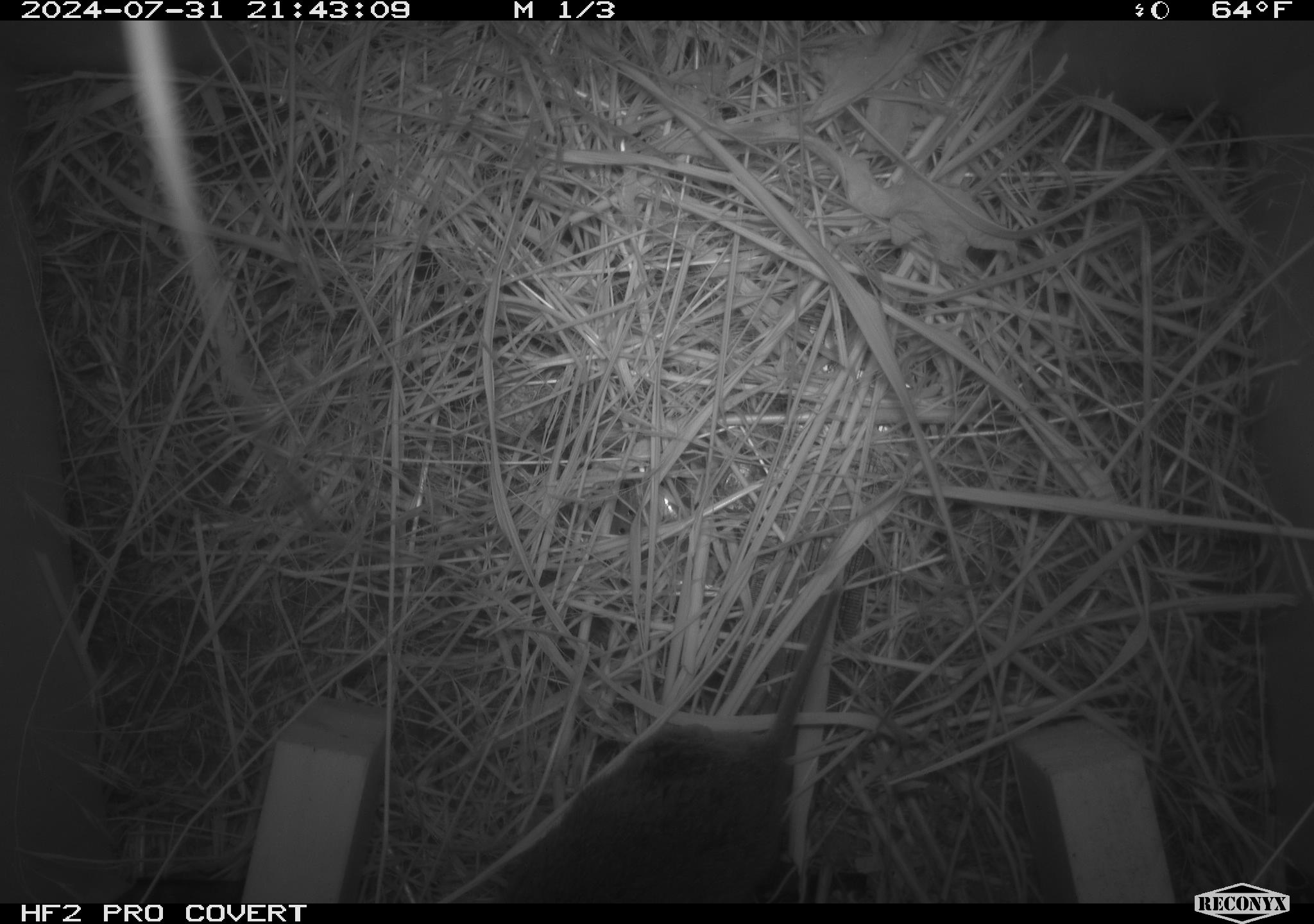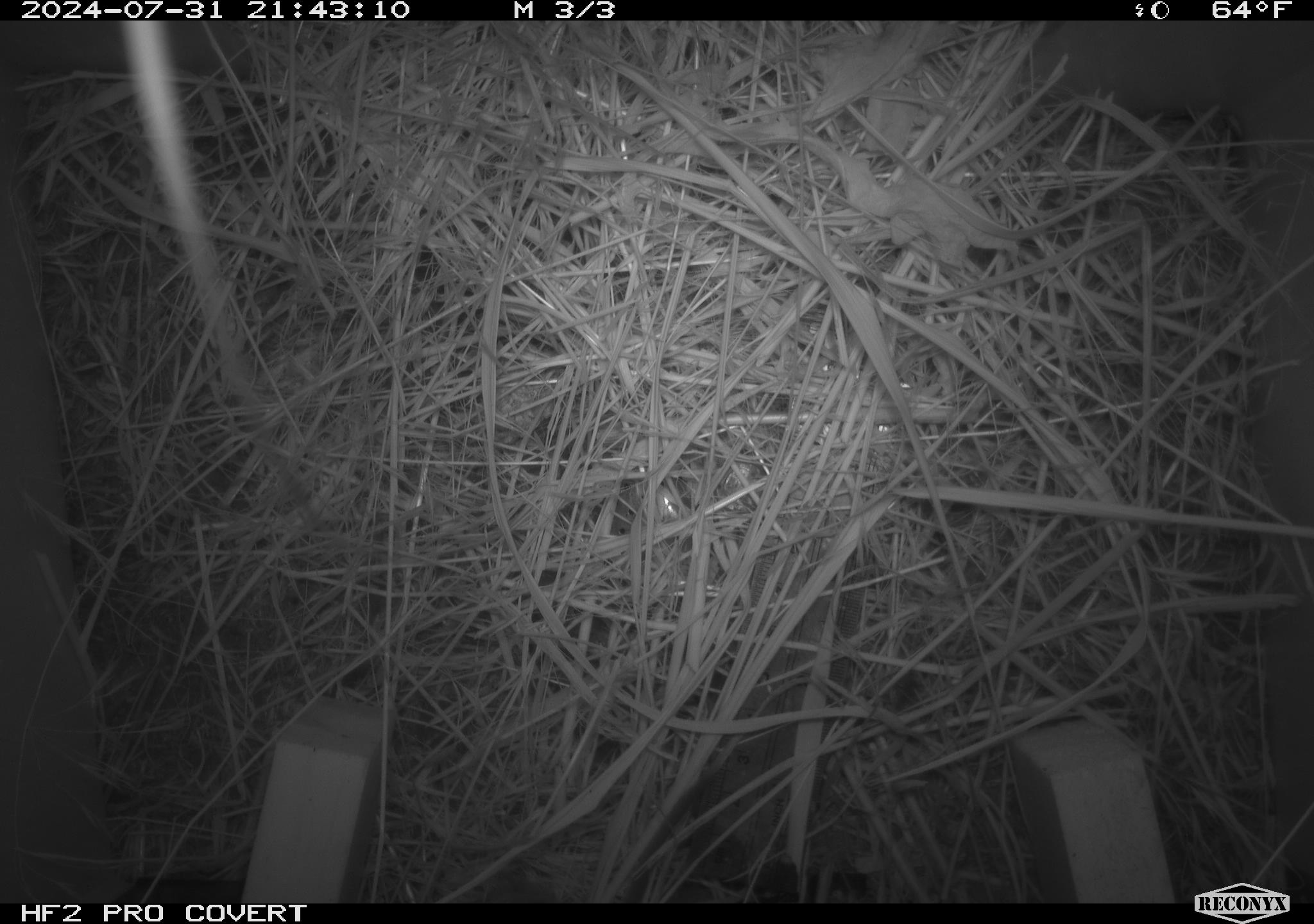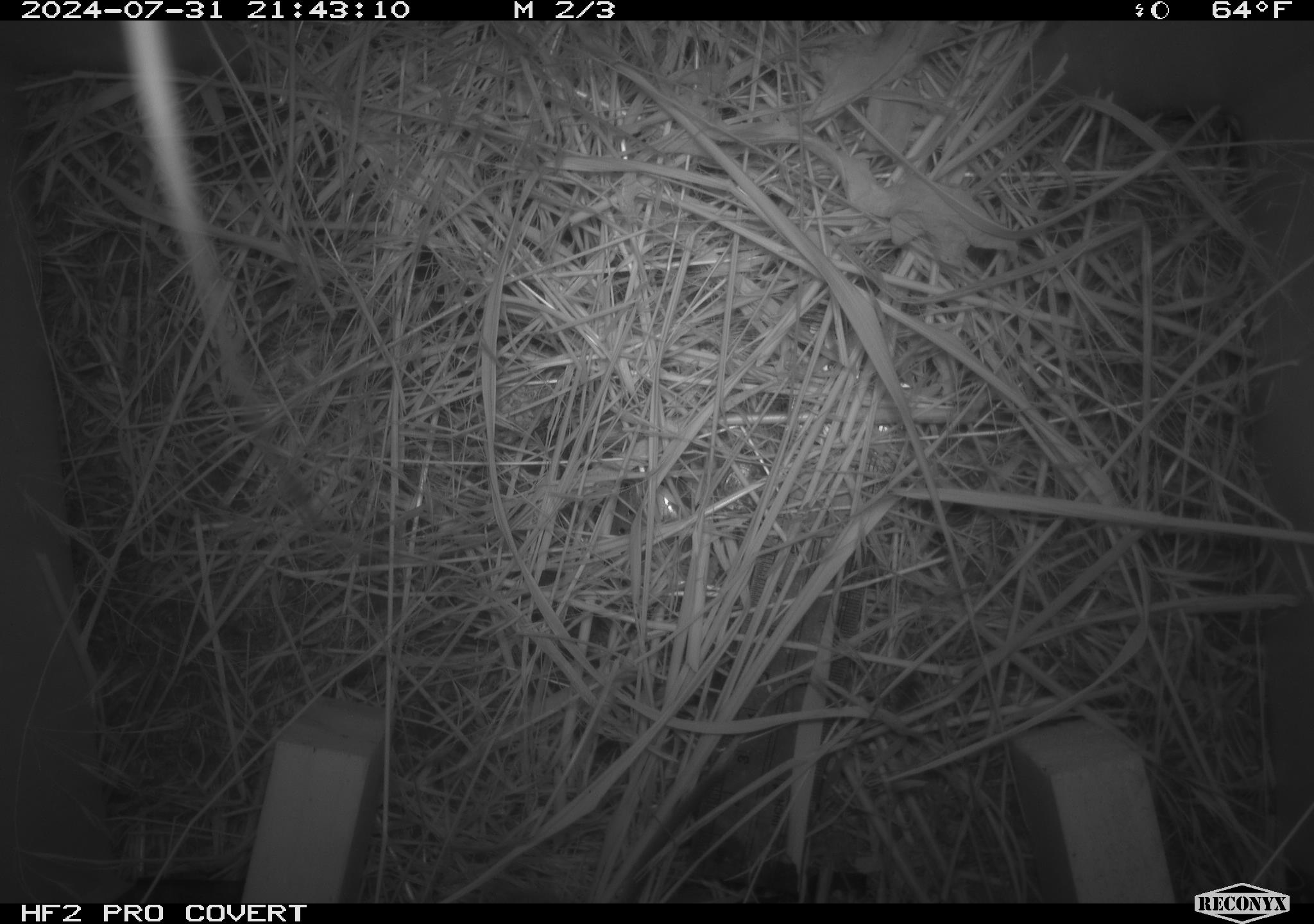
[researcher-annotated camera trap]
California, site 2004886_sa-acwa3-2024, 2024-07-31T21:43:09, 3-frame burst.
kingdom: Animalia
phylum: Chordata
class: Mammalia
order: Rodentia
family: Cricetidae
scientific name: Arvicolinae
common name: voles, lemmings, and muskrats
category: arvicolinae subfamily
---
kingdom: Animalia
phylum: Chordata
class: Mammalia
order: Rodentia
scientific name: Rodentia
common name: mouse species